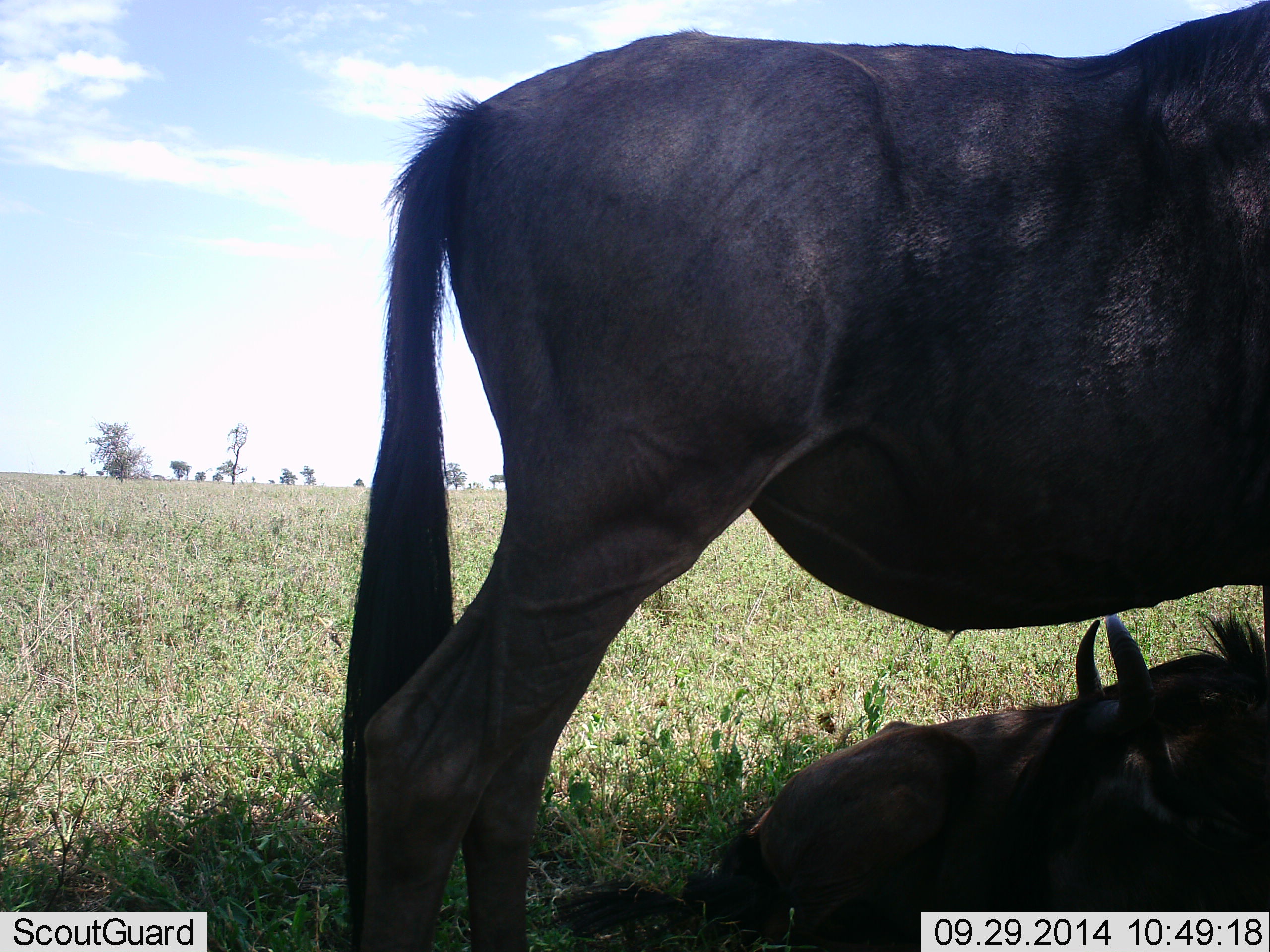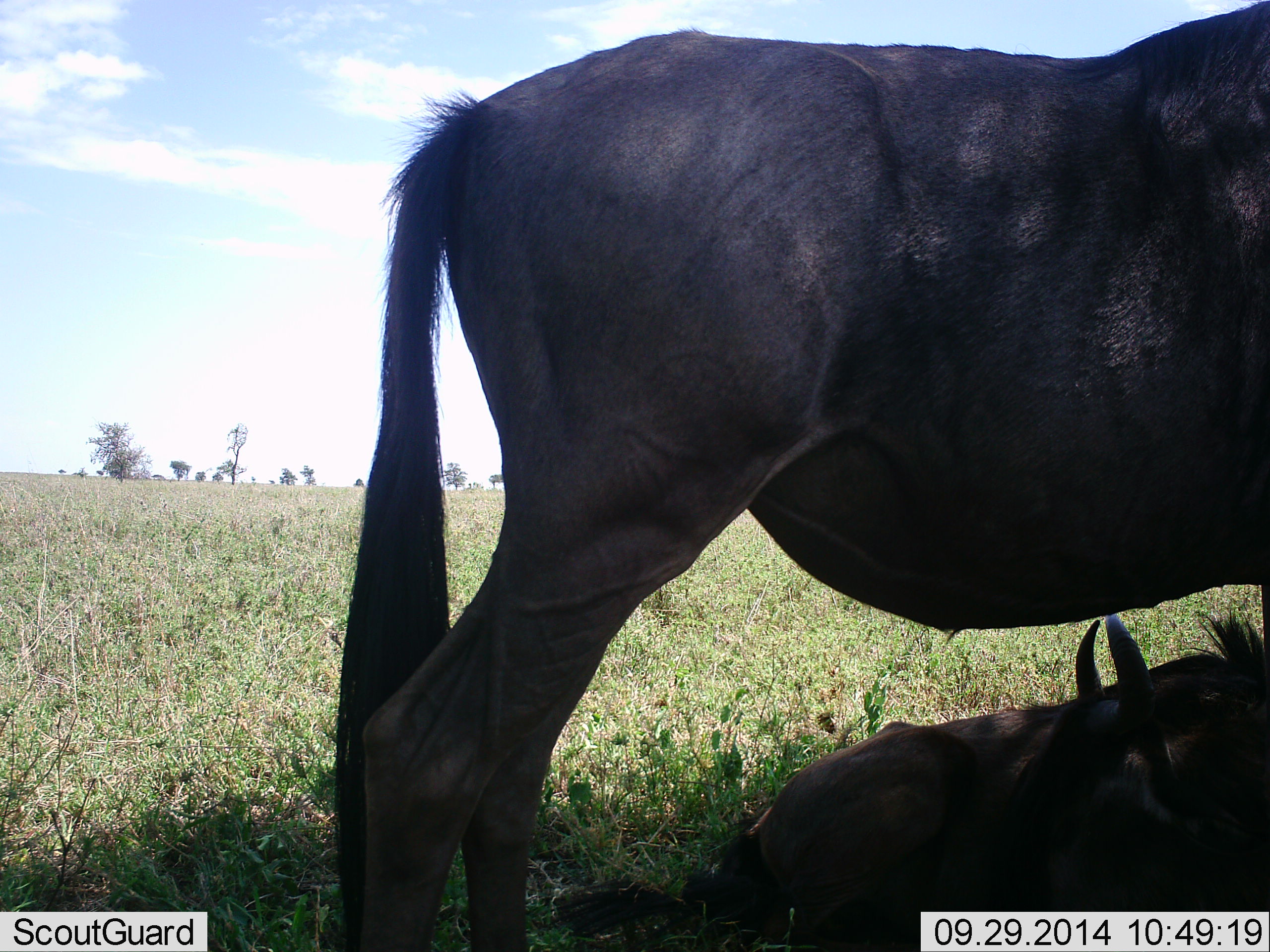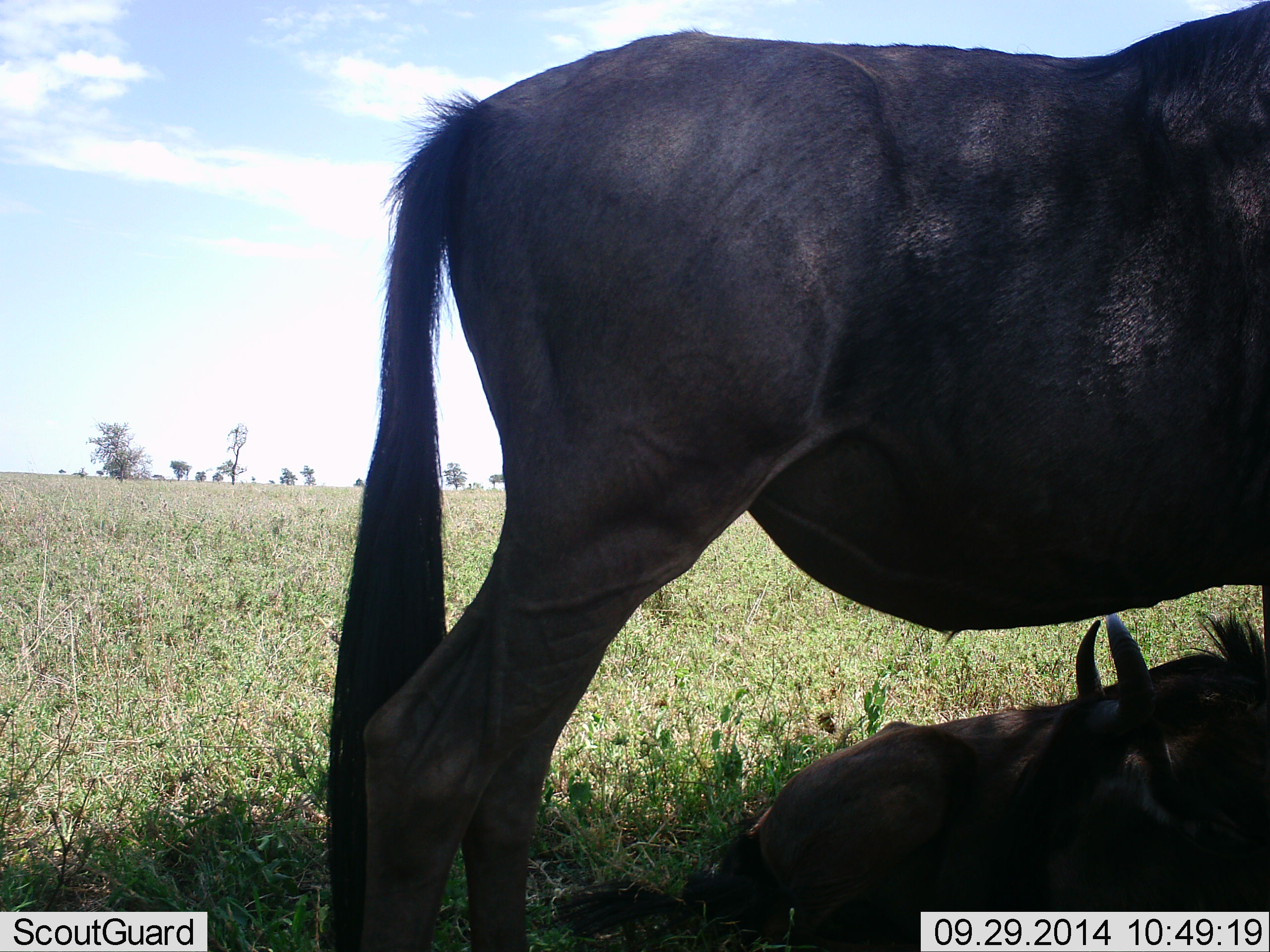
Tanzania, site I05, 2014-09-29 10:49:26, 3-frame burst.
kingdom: Animalia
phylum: Chordata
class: Mammalia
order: Artiodactyla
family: Bovidae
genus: Connochaetes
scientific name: Connochaetes taurinus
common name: blue wildebeest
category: wildebeest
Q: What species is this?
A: Wildebeest (blue wildebeest) (Connochaetes taurinus).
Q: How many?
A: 2.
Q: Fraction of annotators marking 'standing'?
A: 90%.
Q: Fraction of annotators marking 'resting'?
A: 100%.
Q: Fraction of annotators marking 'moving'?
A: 0%.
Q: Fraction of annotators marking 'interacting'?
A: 0%.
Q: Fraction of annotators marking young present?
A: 0%.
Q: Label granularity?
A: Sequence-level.